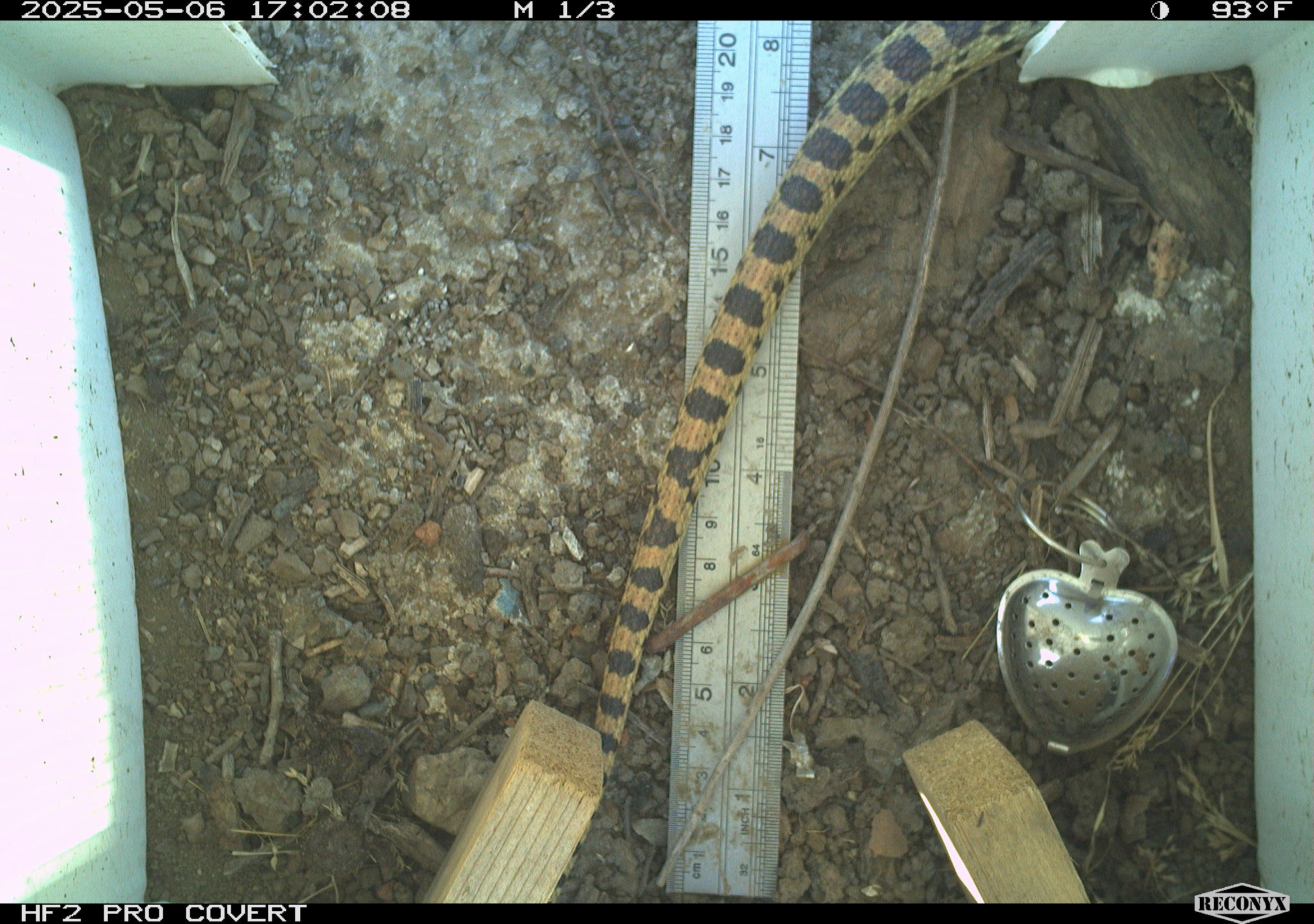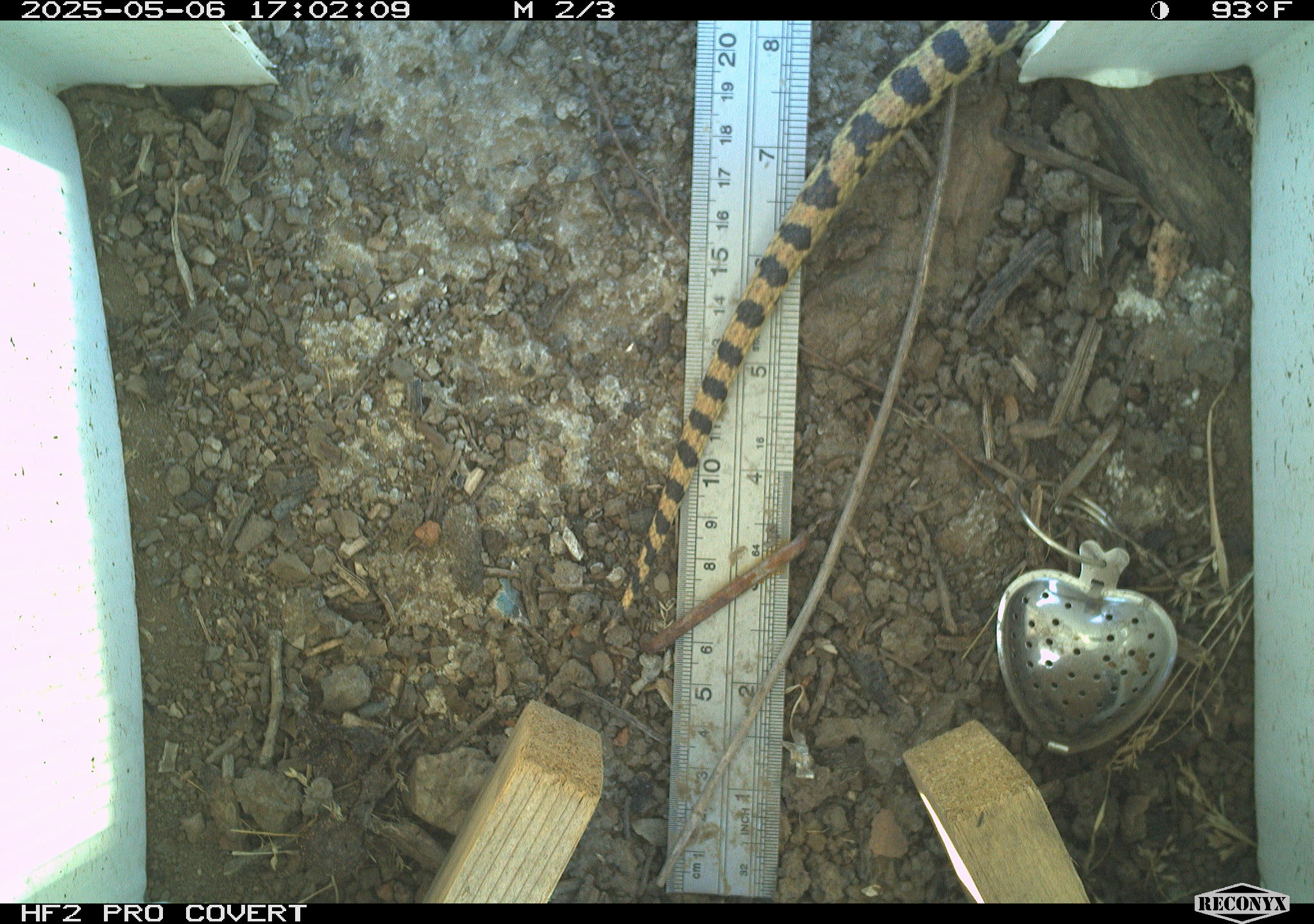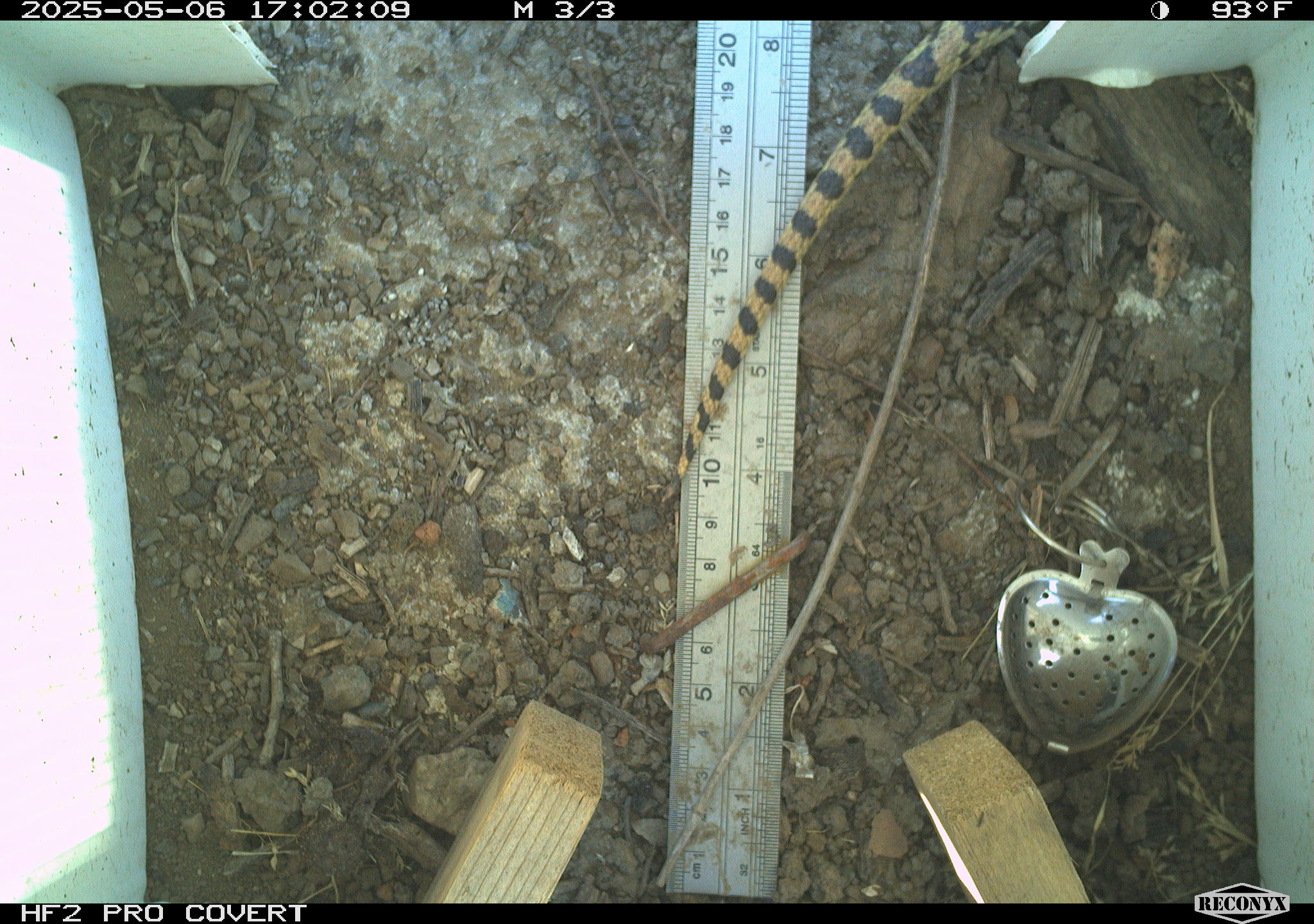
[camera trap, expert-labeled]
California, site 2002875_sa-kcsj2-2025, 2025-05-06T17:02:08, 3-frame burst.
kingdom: Animalia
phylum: Chordata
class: Reptilia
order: Squamata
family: Colubridae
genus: Pituophis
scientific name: Pituophis catenifer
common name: gophersnake